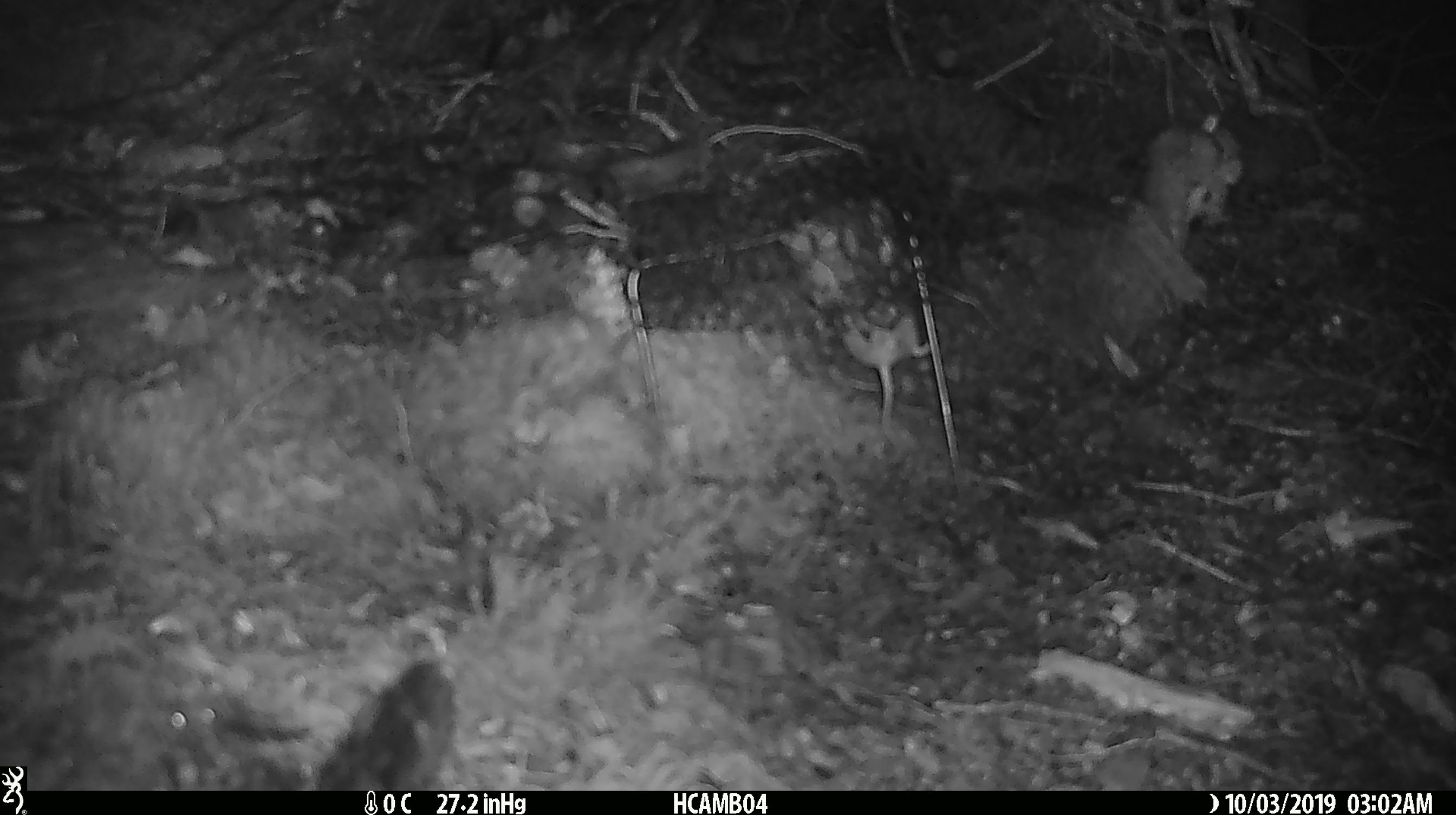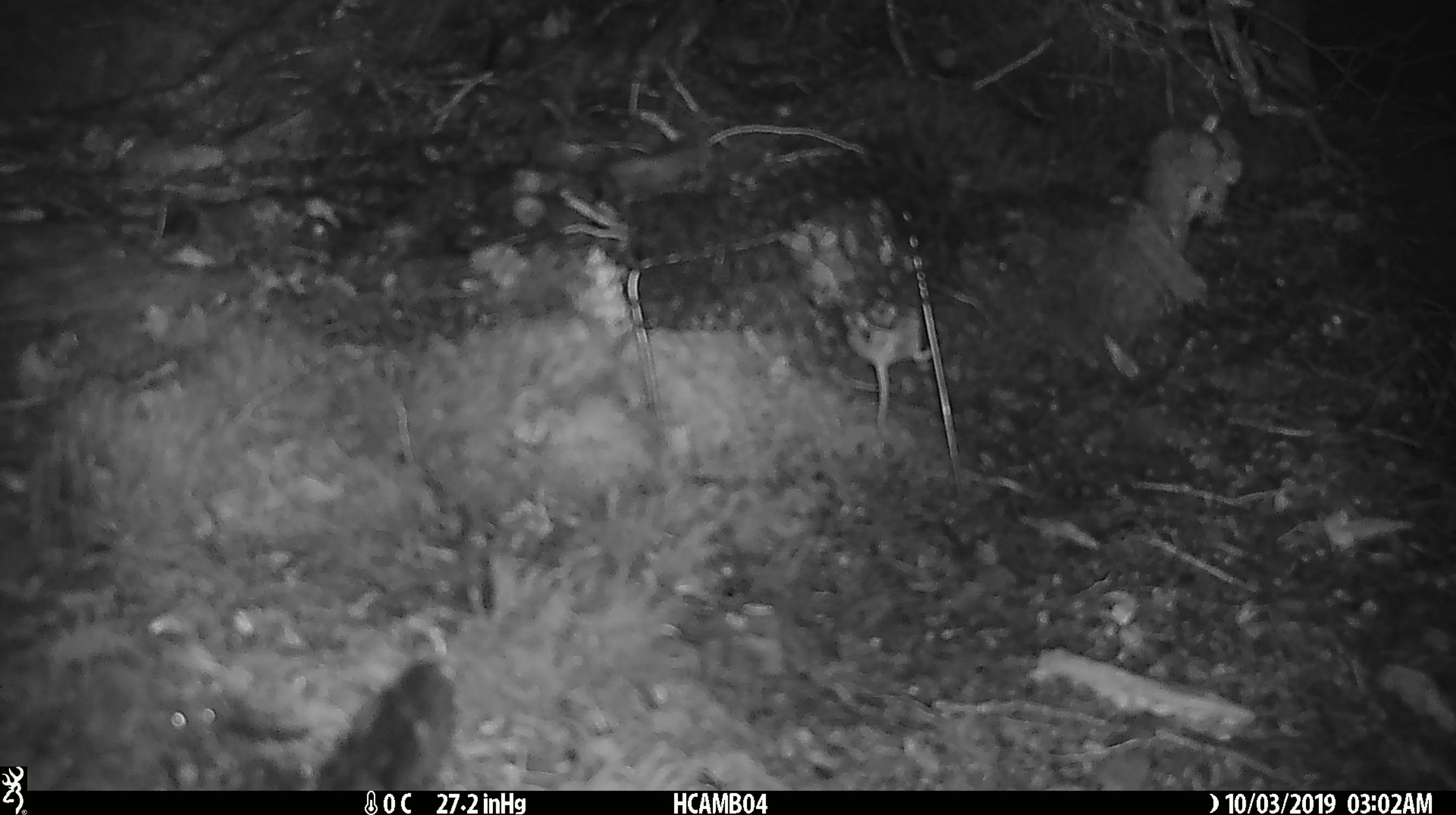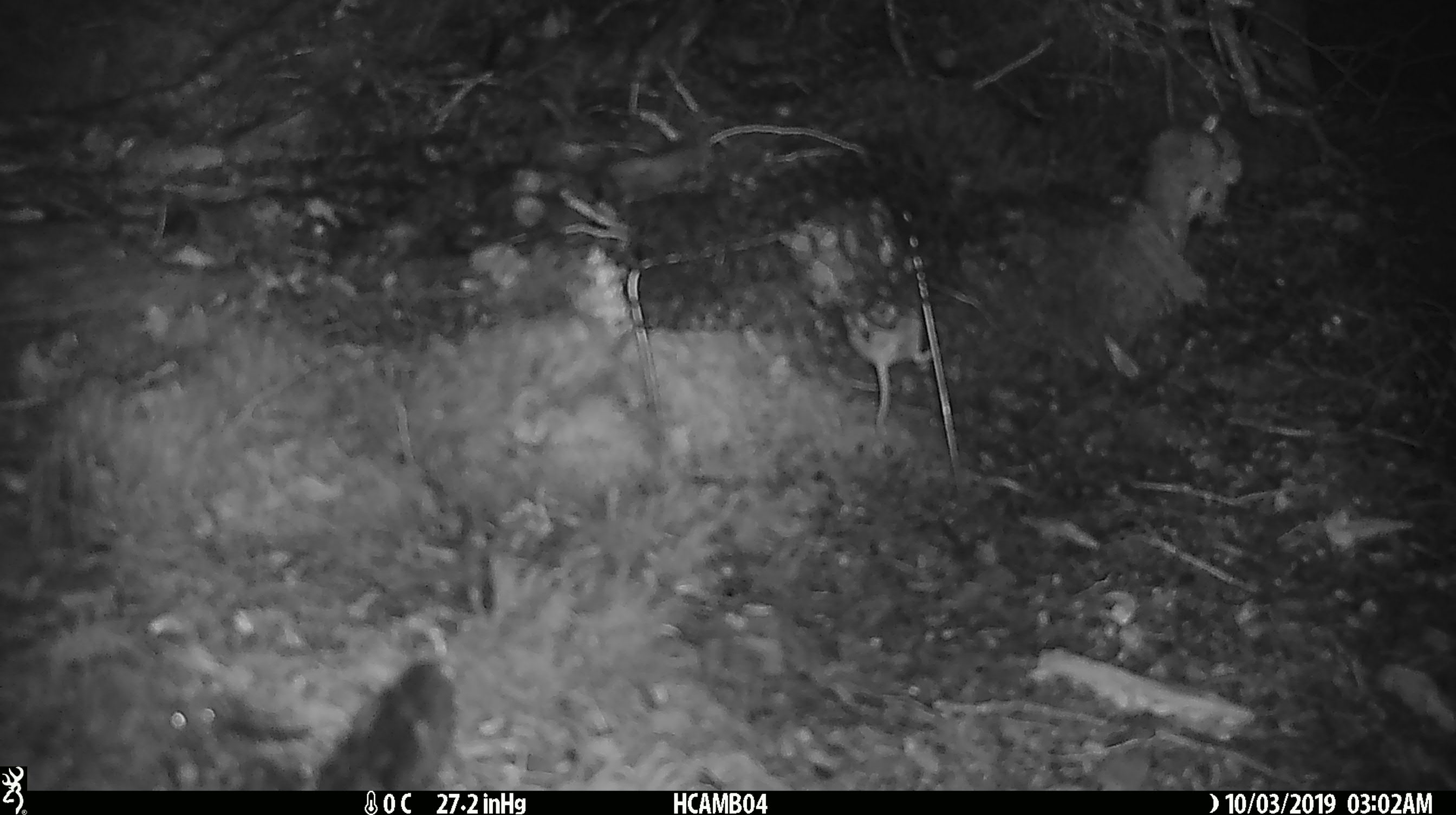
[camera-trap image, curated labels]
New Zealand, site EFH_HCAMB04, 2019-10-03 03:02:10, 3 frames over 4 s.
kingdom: Animalia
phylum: Chordata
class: Mammalia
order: Rodentia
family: Muridae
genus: Mus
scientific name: Mus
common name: mouse